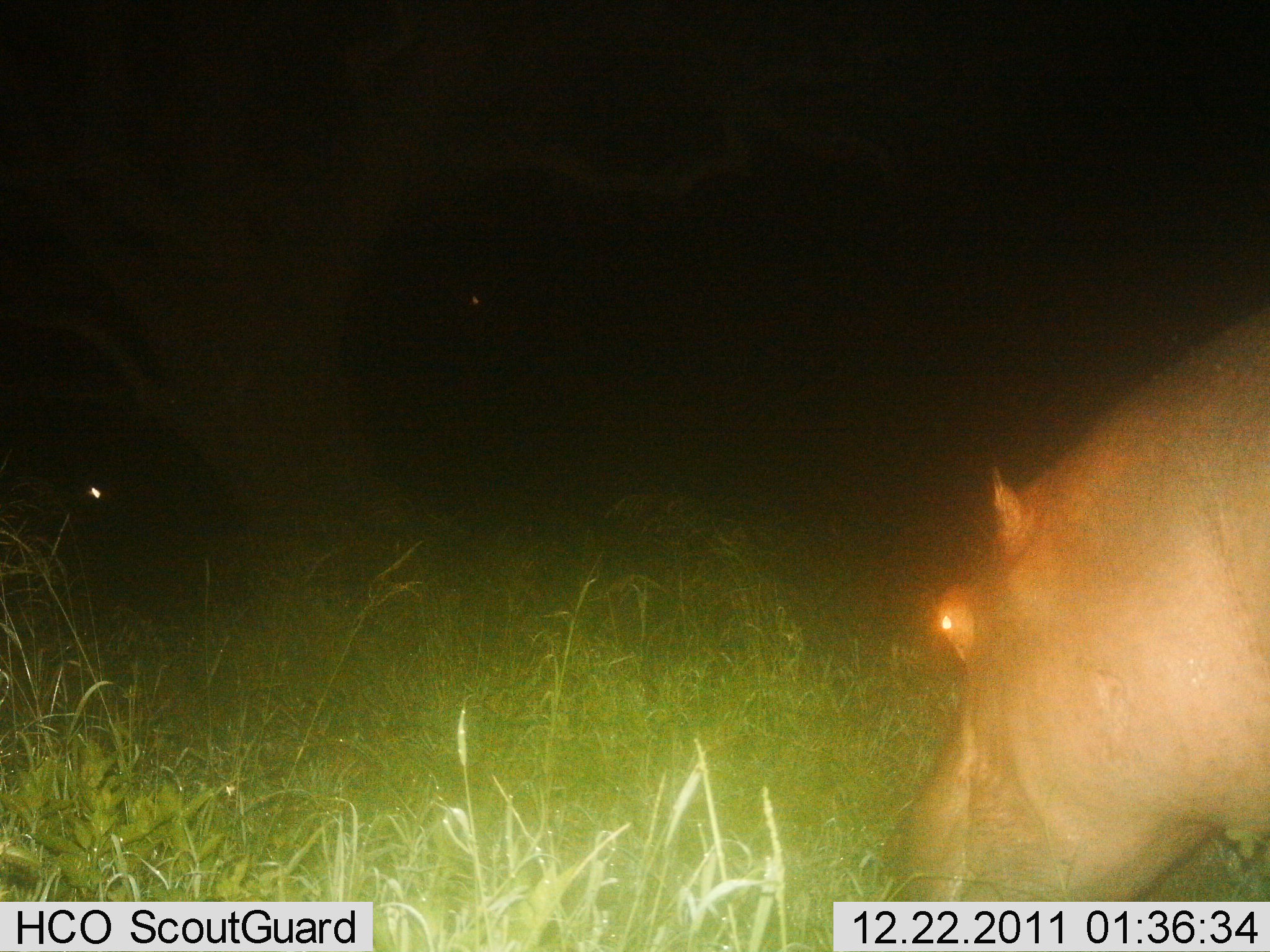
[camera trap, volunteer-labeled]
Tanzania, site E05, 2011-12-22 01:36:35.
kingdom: Animalia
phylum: Chordata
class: Mammalia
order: Artiodactyla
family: Hippopotamidae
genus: Hippopotamus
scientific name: Hippopotamus amphibius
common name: hippopotamus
Hippopotamus (Hippopotamus amphibius), count 1. Behavior (volunteer vote fractions): standing 47%, resting 0%, moving 27%, interacting 0%. Young present (vote fraction): 0%. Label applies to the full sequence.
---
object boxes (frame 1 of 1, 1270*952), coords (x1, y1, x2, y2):
animal: (931, 293, 1270, 760)